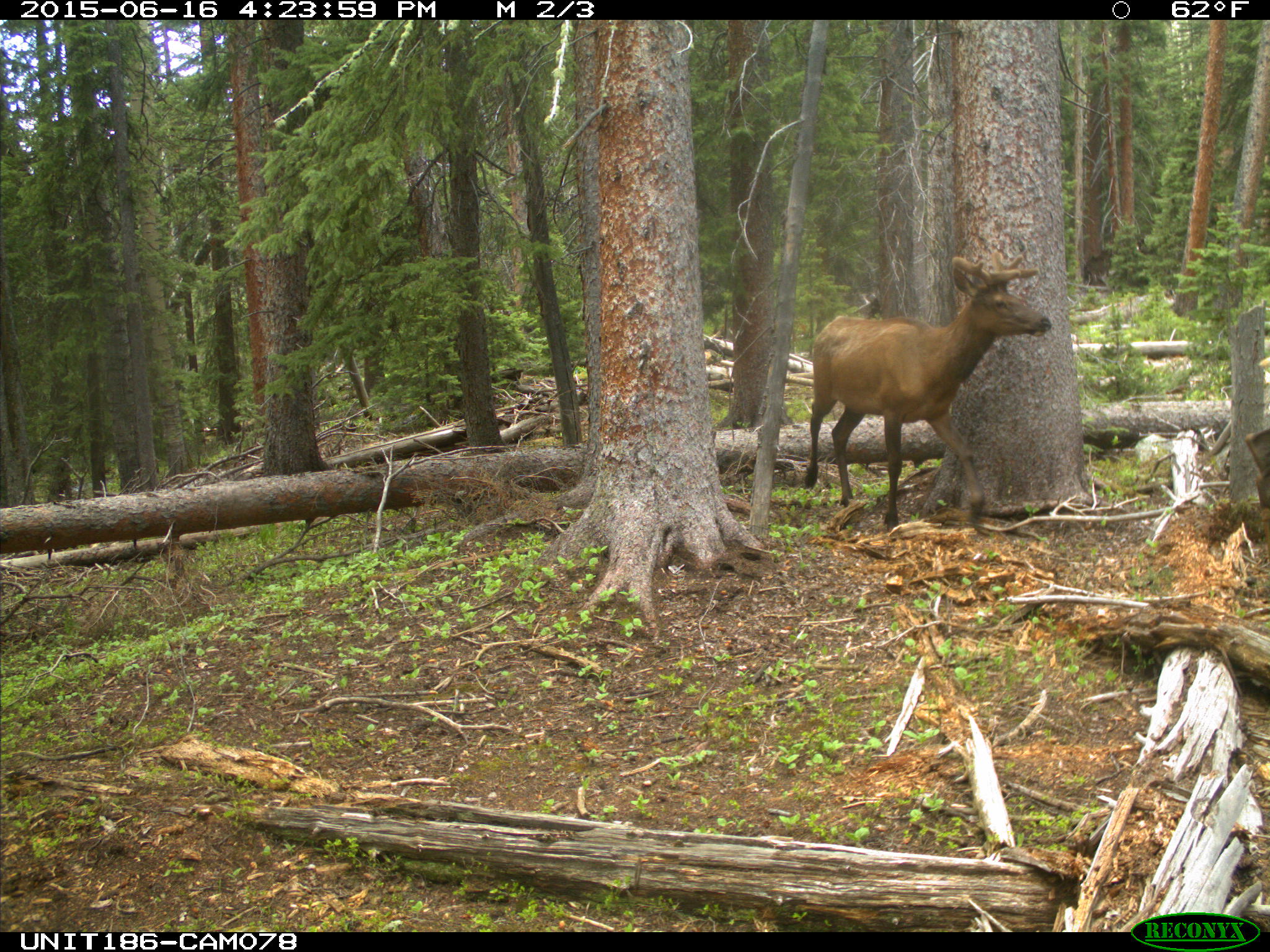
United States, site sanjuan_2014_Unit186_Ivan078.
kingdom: Animalia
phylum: Chordata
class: Mammalia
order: Artiodactyla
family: Cervidae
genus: Cervus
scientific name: Cervus elaphus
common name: red deer